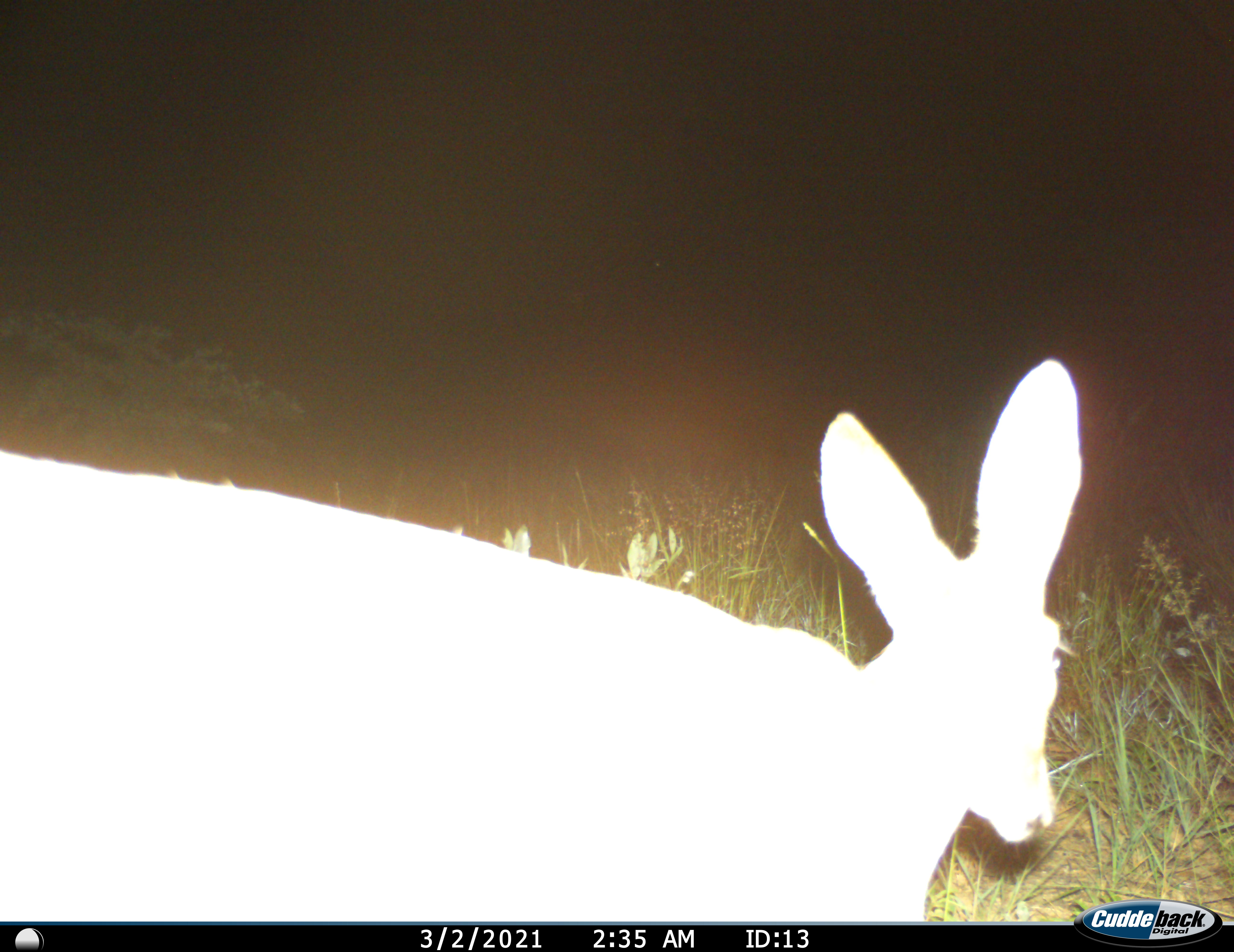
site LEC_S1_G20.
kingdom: Animalia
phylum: Chordata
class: Mammalia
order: Artiodactyla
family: Bovidae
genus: Raphicerus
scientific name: Raphicerus campestris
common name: steenbok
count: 1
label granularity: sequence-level